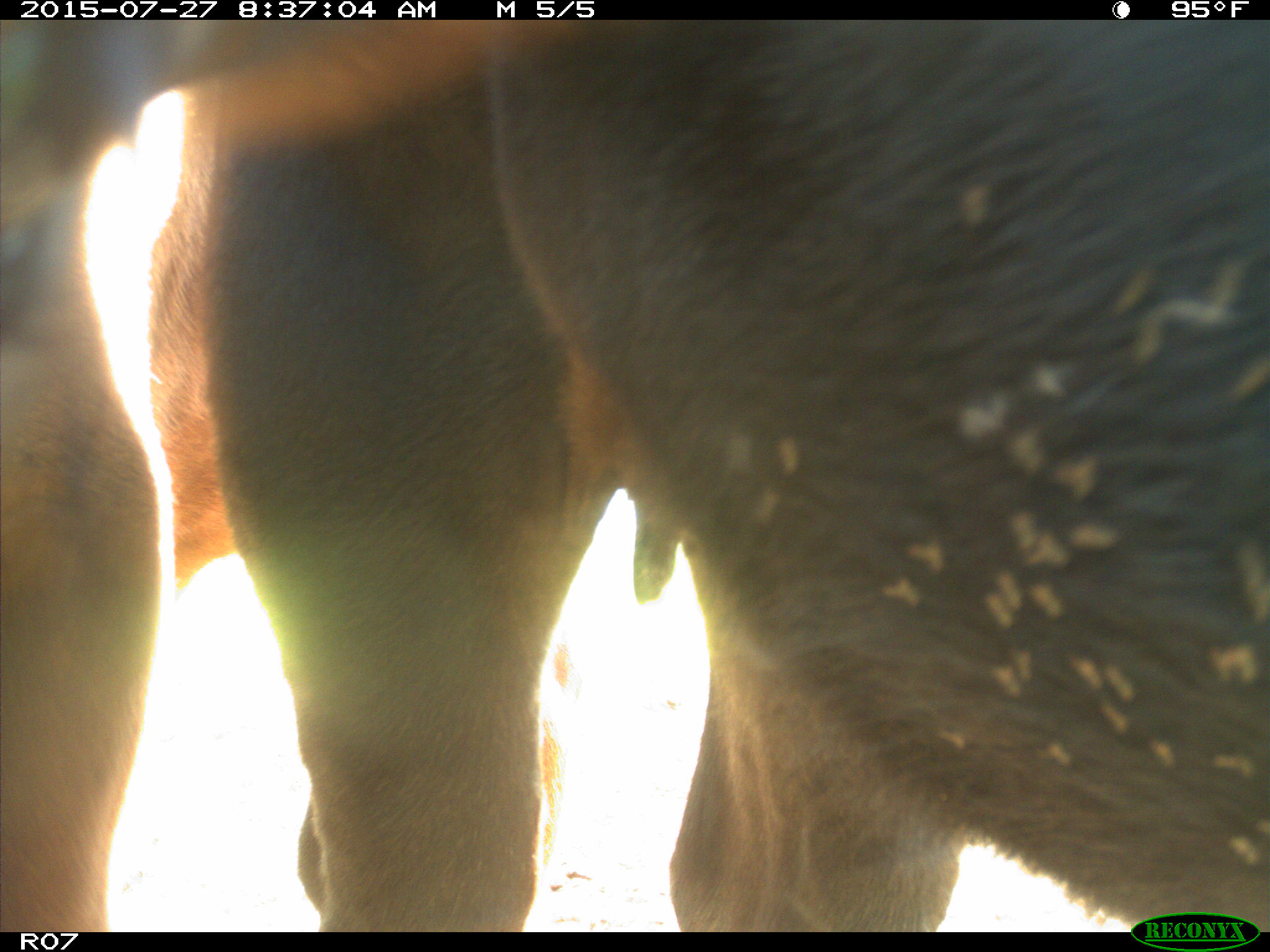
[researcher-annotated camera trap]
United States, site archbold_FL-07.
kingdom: Animalia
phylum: Chordata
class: Mammalia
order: Artiodactyla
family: Bovidae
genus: Bos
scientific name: Bos taurus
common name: domestic cow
Bos taurus (domestic cow).